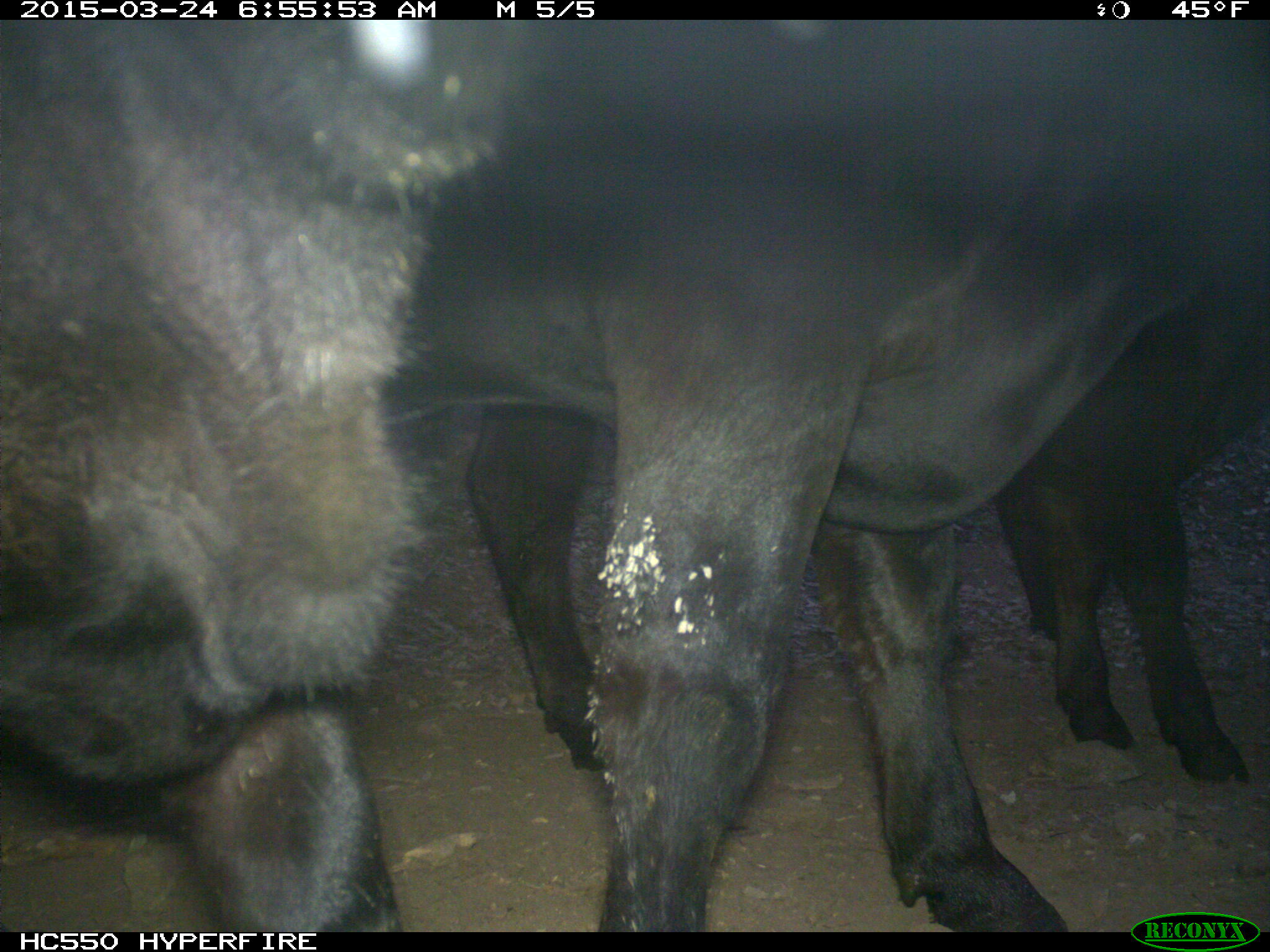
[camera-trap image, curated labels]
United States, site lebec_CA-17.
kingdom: Animalia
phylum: Chordata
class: Mammalia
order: Artiodactyla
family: Bovidae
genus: Bos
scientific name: Bos taurus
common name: domestic cow